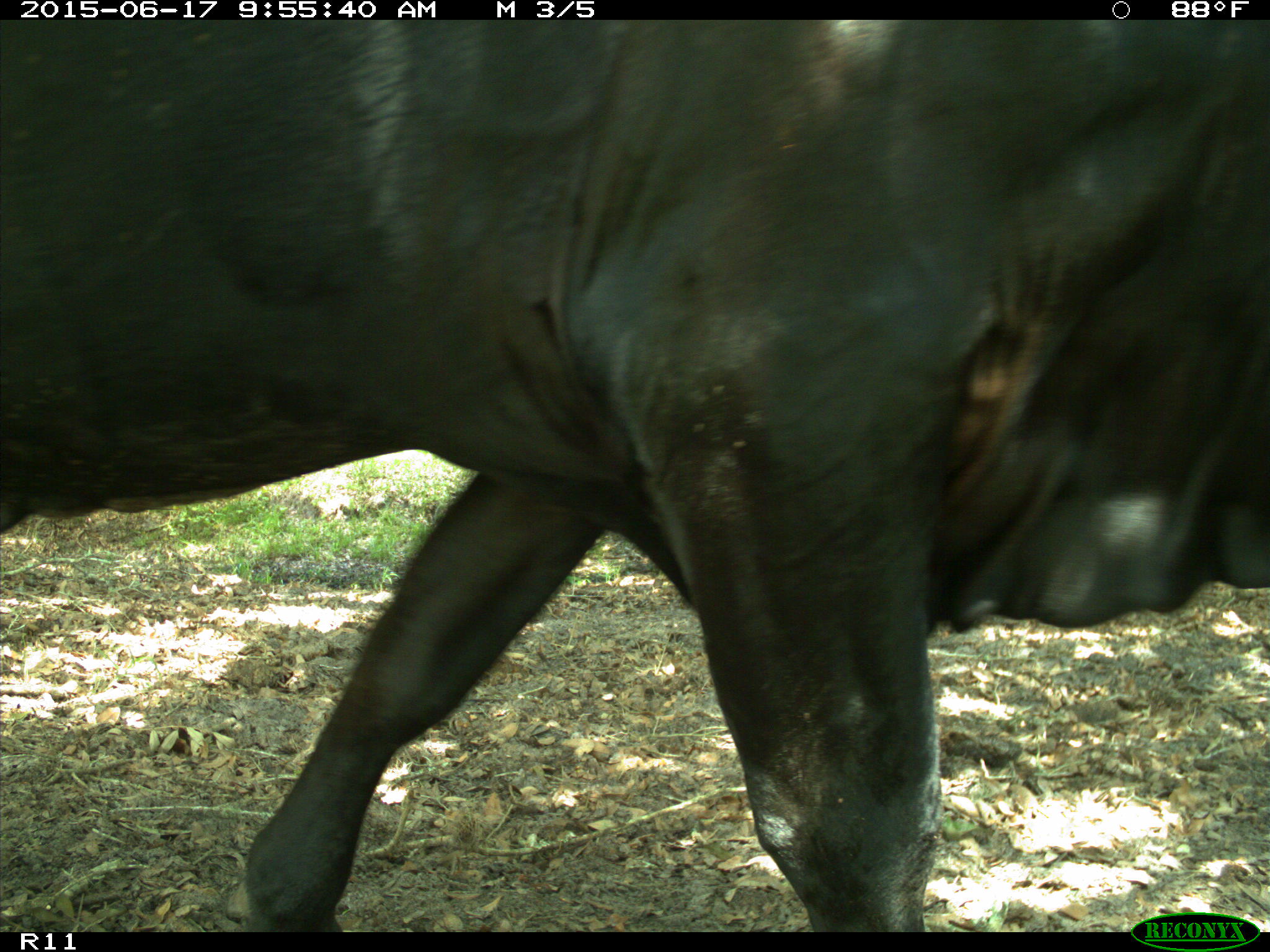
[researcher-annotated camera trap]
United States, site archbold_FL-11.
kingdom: Animalia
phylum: Chordata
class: Mammalia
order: Artiodactyla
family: Bovidae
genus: Bos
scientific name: Bos taurus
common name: domestic cow